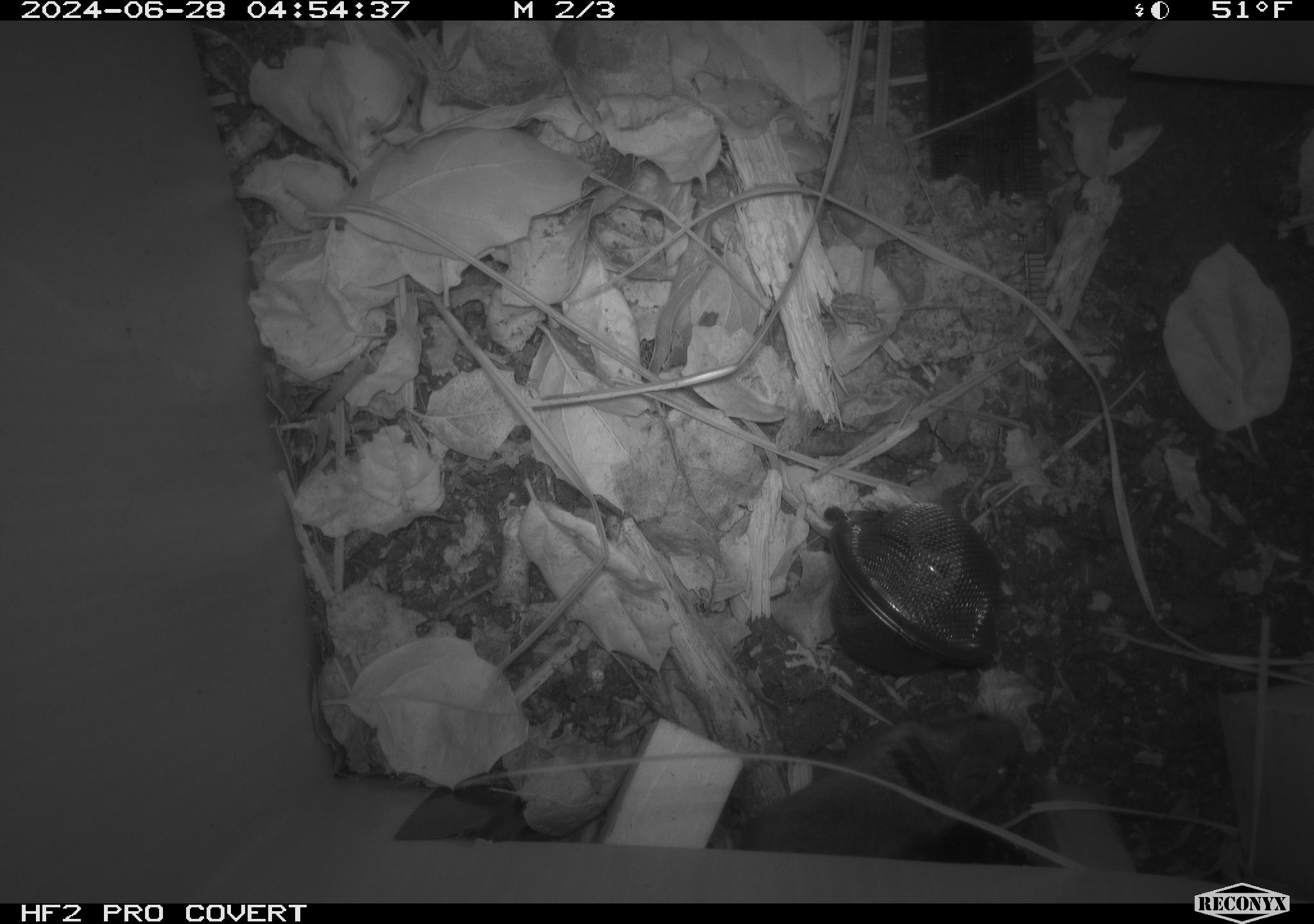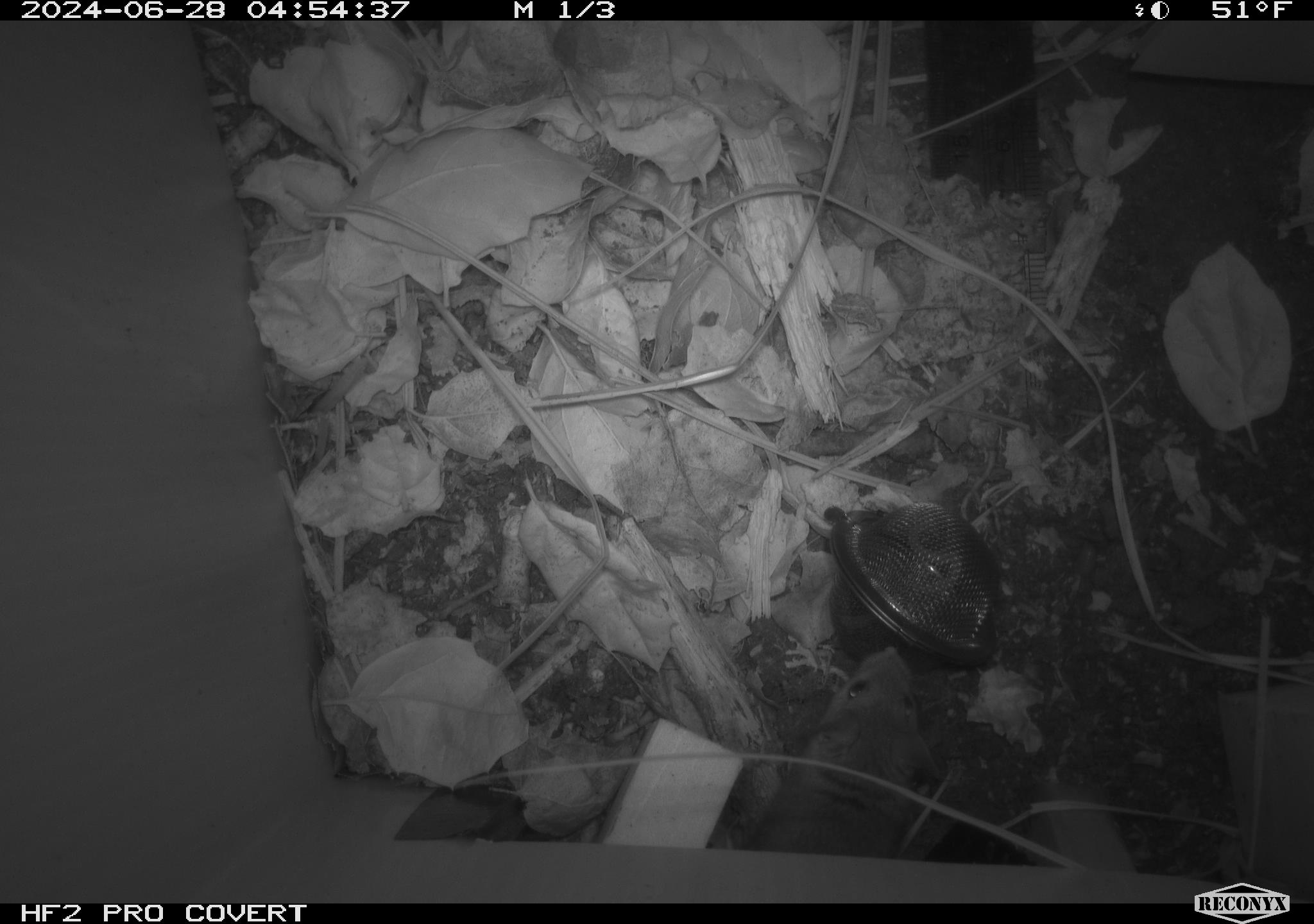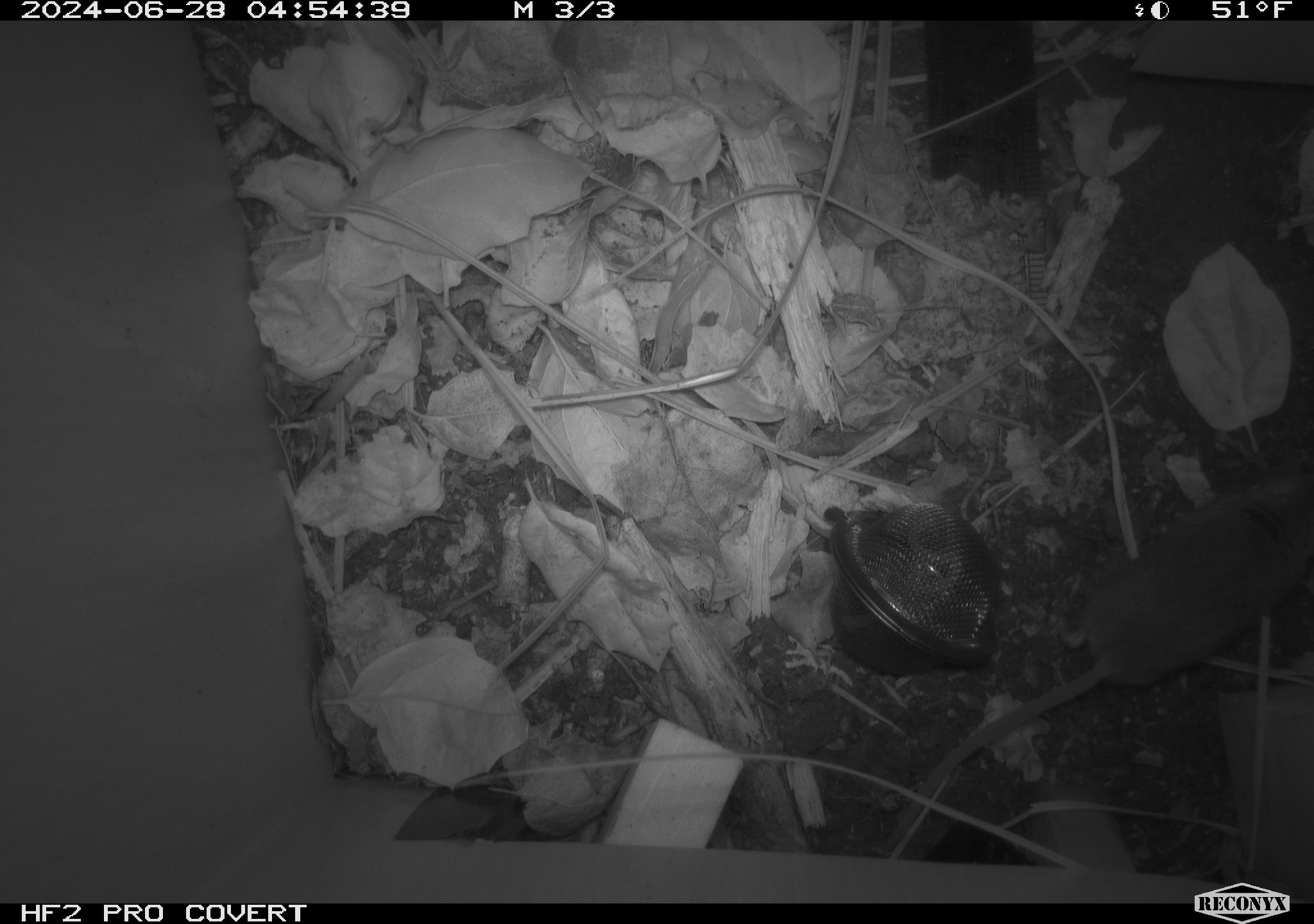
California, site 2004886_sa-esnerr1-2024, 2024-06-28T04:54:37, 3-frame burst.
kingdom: Animalia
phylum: Chordata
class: Mammalia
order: Rodentia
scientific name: Rodentia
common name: rodent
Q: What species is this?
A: Rodent (Rodentia).